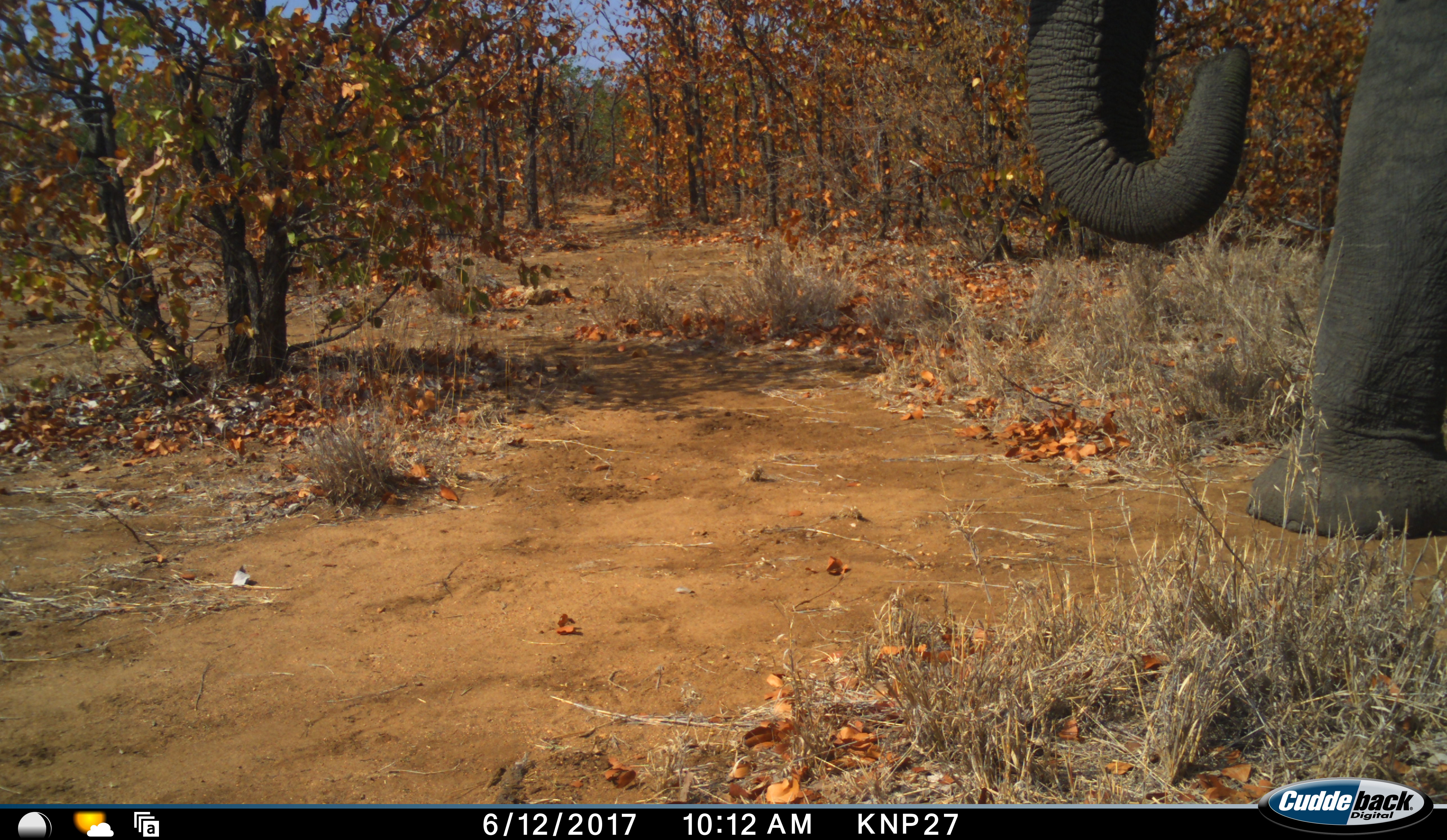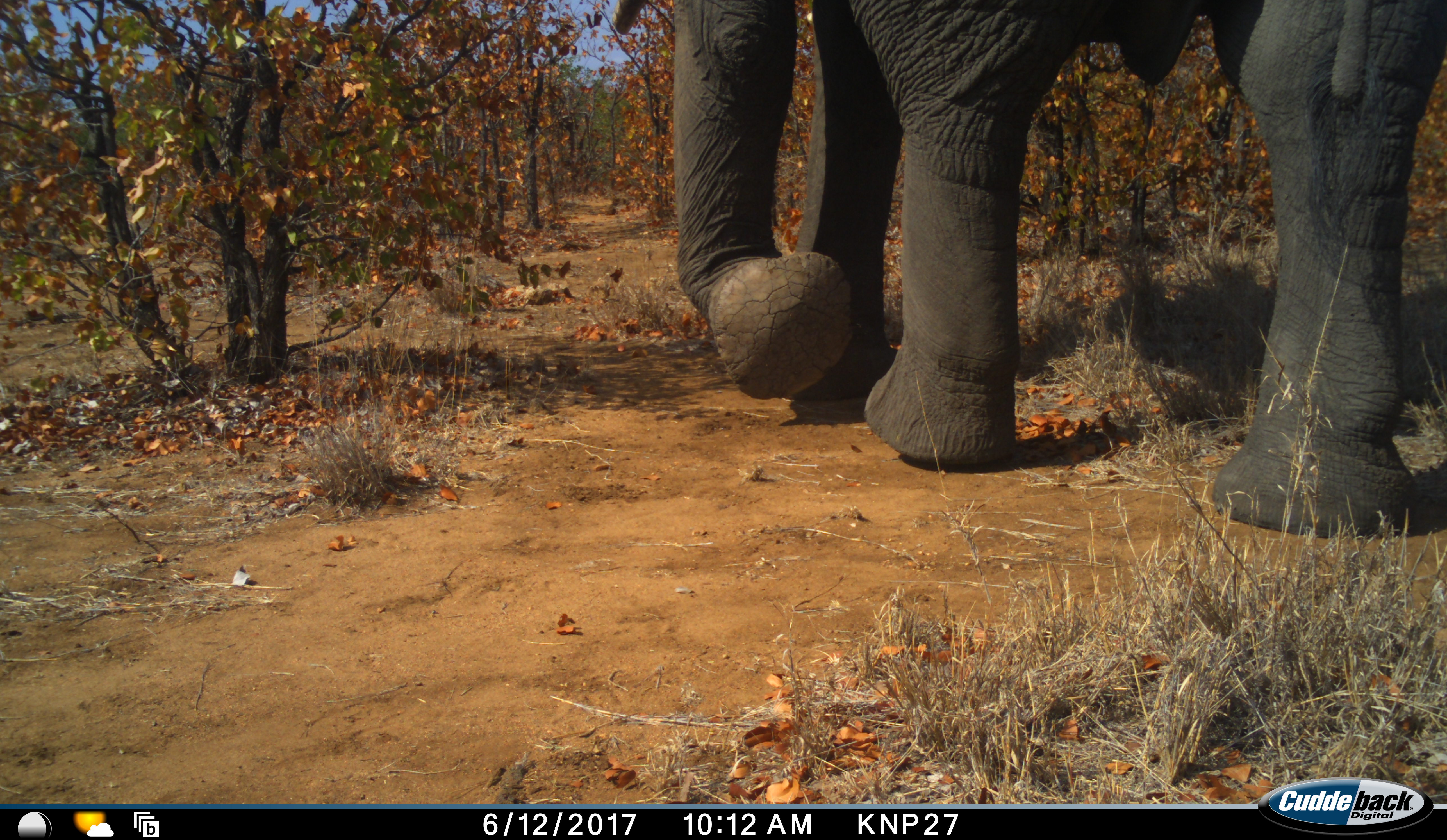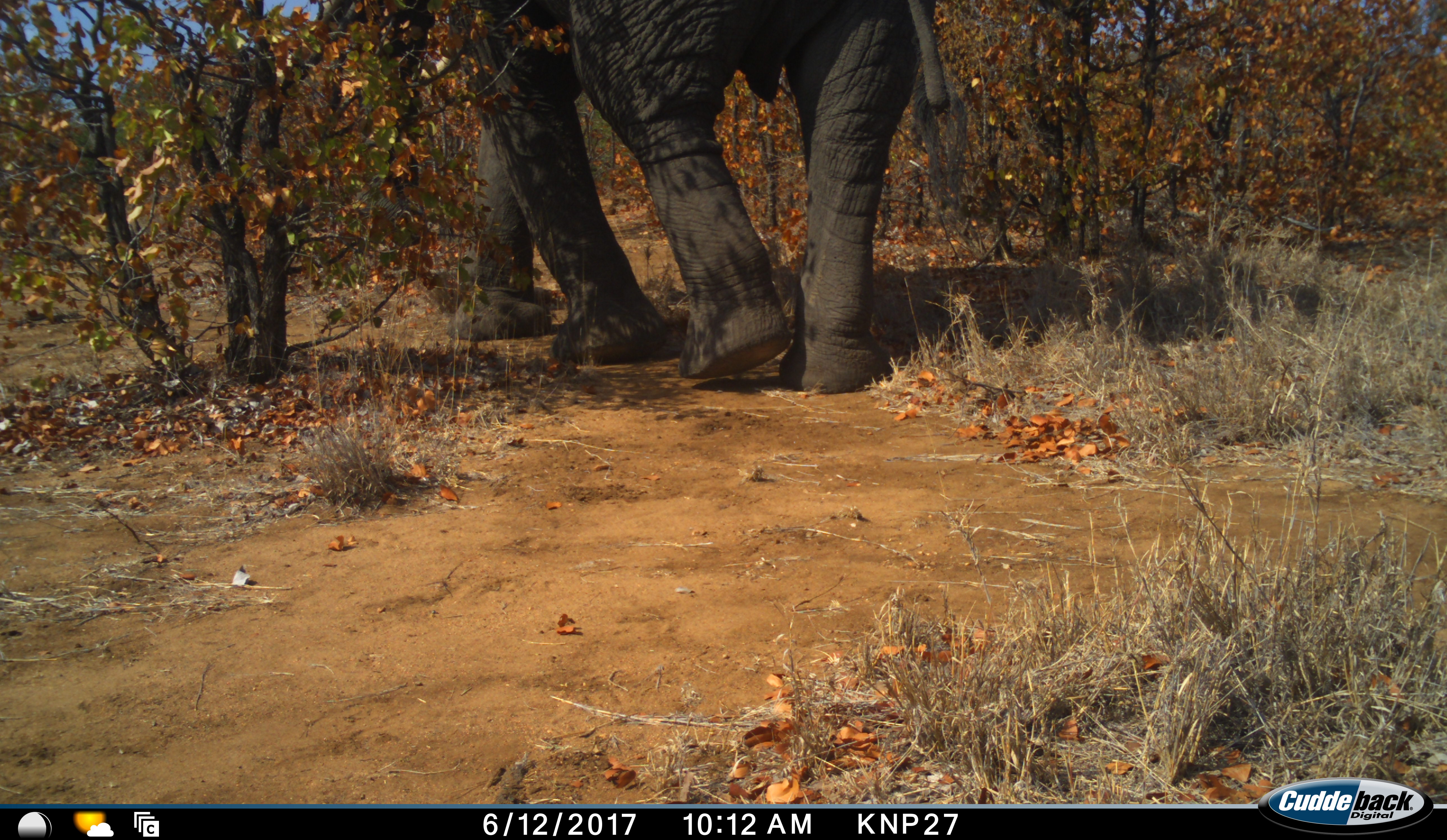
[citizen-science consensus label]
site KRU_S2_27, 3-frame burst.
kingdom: Animalia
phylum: Chordata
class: Mammalia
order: Proboscidea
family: Elephantidae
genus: Loxodonta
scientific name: Loxodonta africana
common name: african bush elephant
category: elephant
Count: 1.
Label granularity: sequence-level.